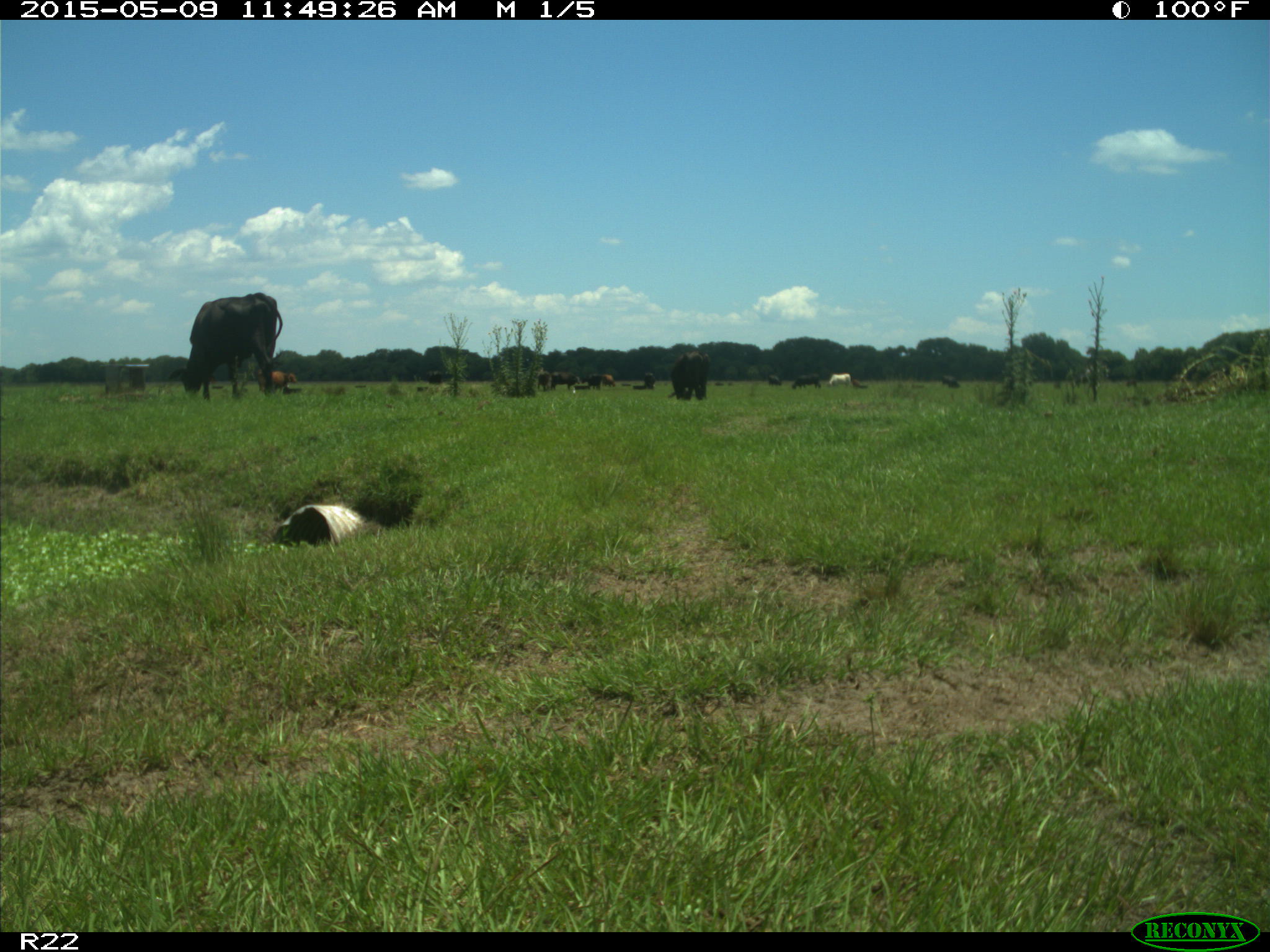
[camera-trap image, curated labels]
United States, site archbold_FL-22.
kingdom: Animalia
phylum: Chordata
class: Mammalia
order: Artiodactyla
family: Bovidae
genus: Bos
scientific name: Bos taurus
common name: domestic cow